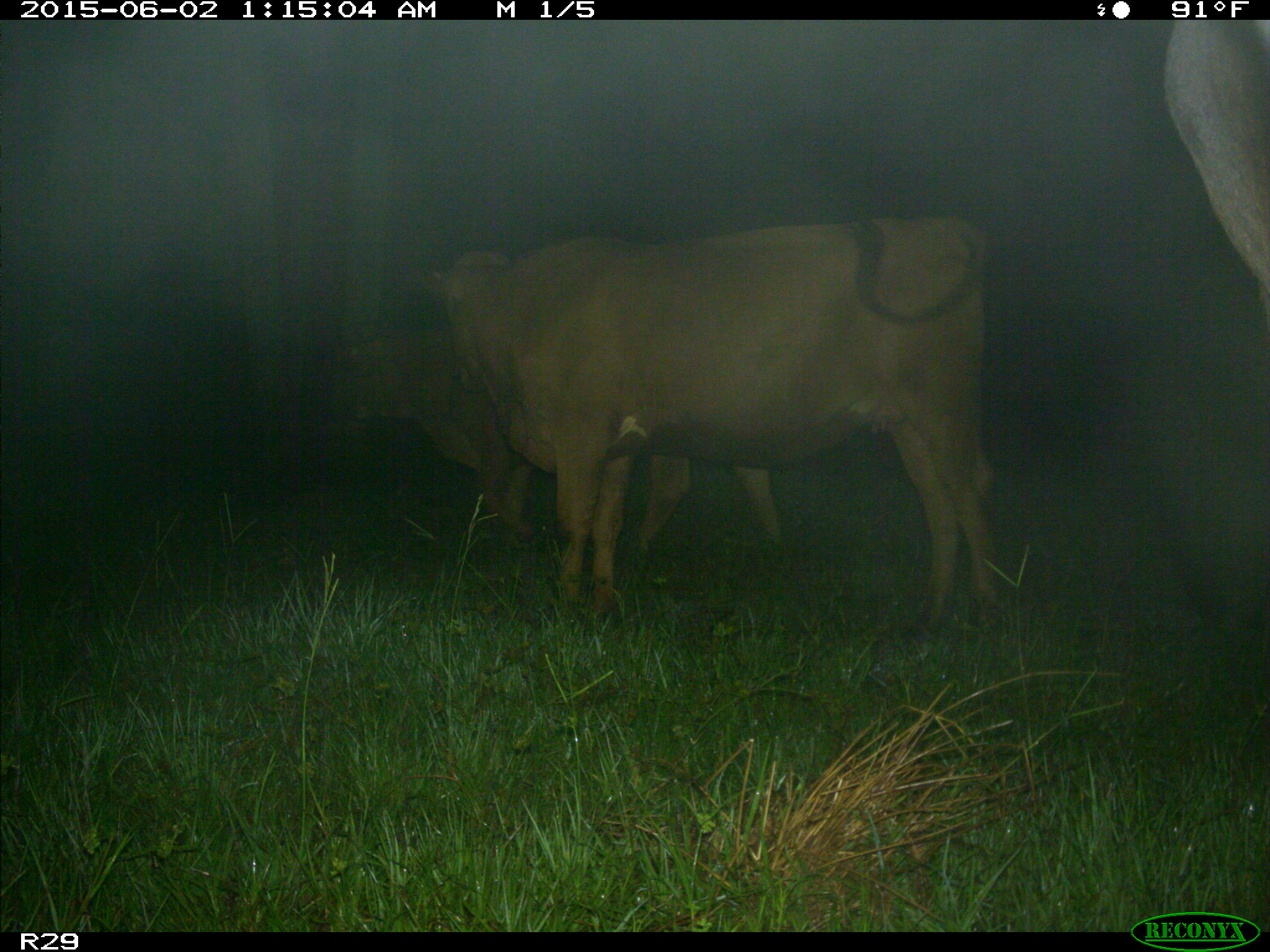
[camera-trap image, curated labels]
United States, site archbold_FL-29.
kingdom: Animalia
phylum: Chordata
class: Mammalia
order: Artiodactyla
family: Bovidae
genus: Bos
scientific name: Bos taurus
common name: domestic cow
Bos taurus (domestic cow).